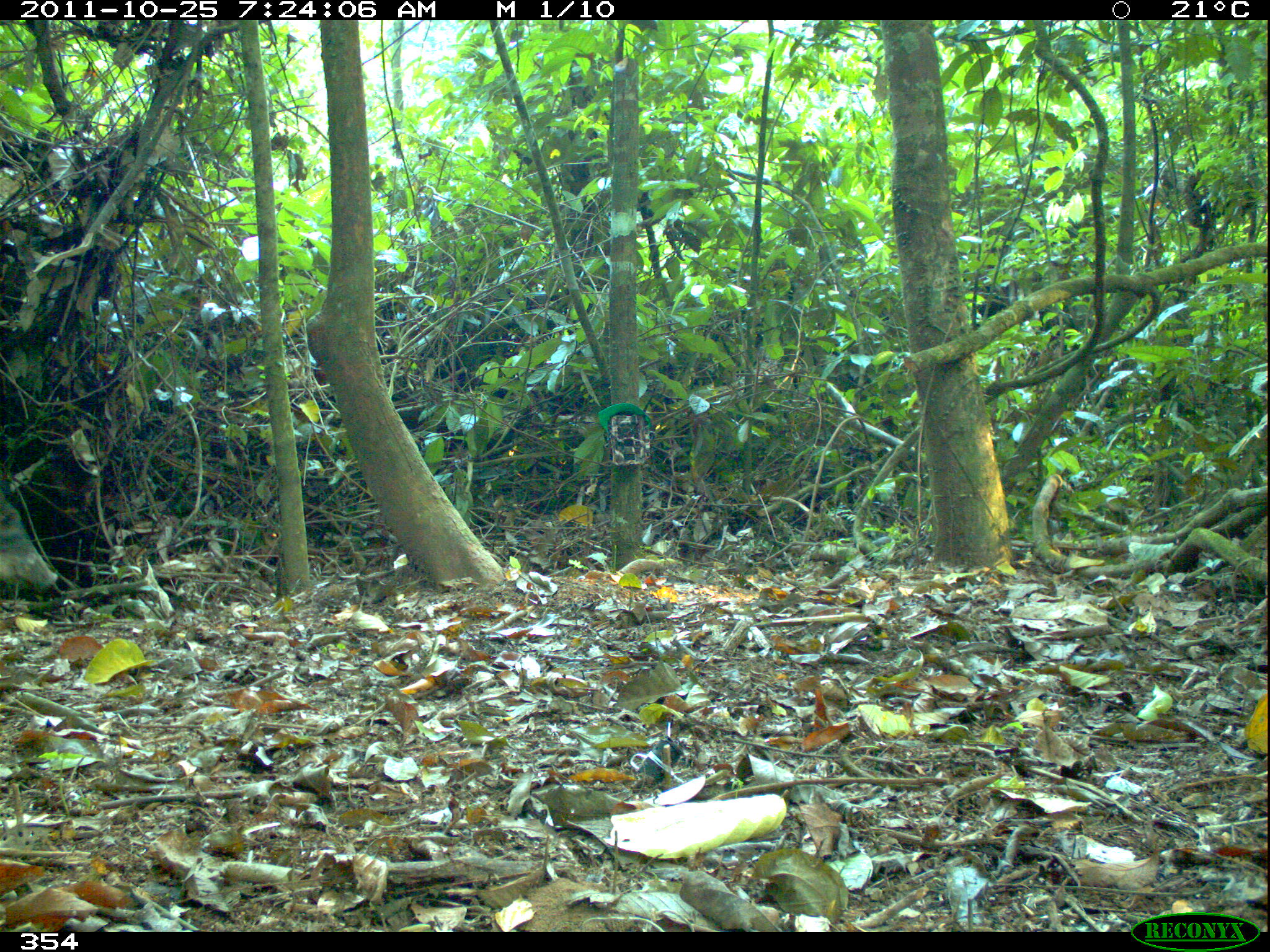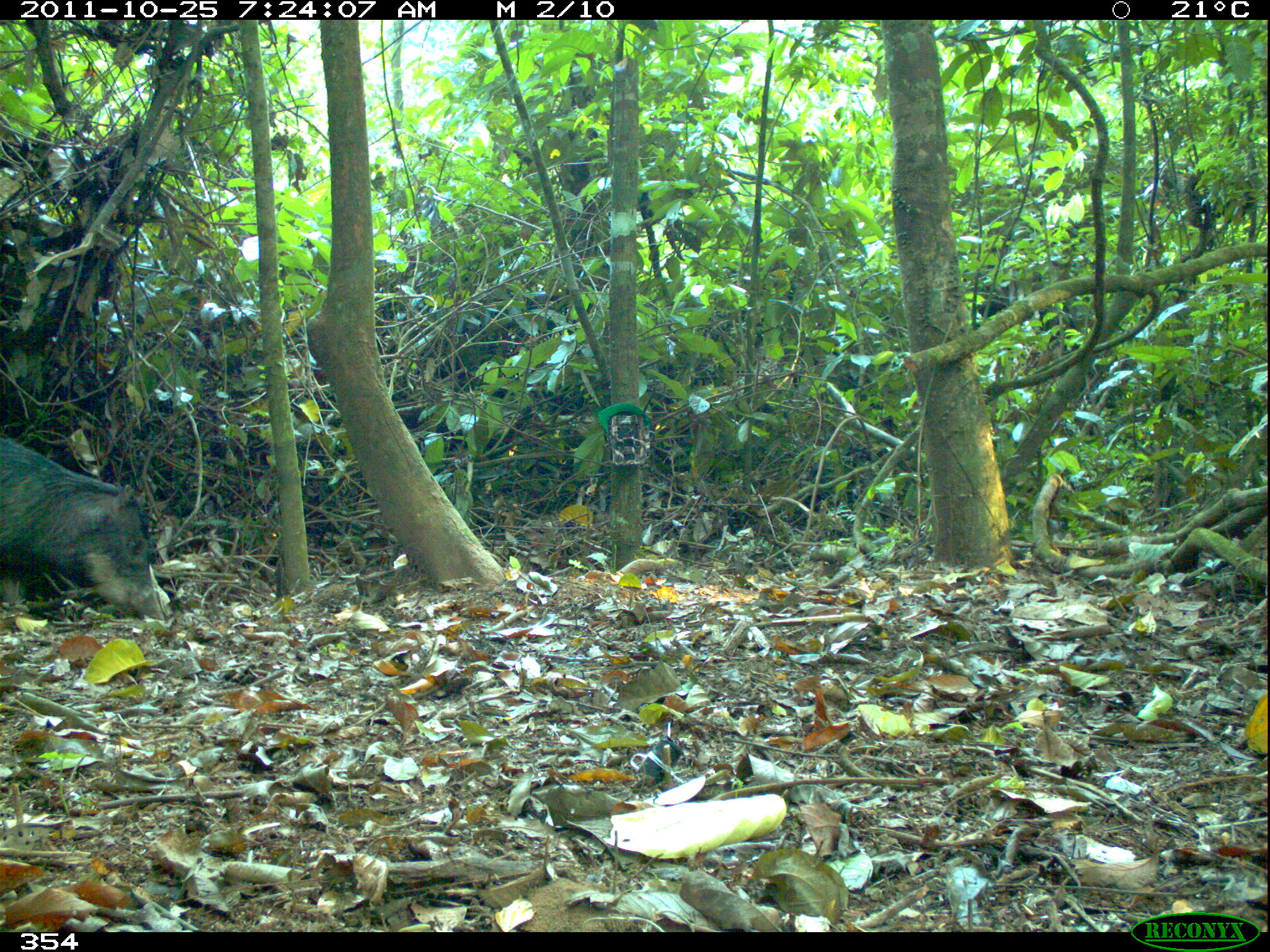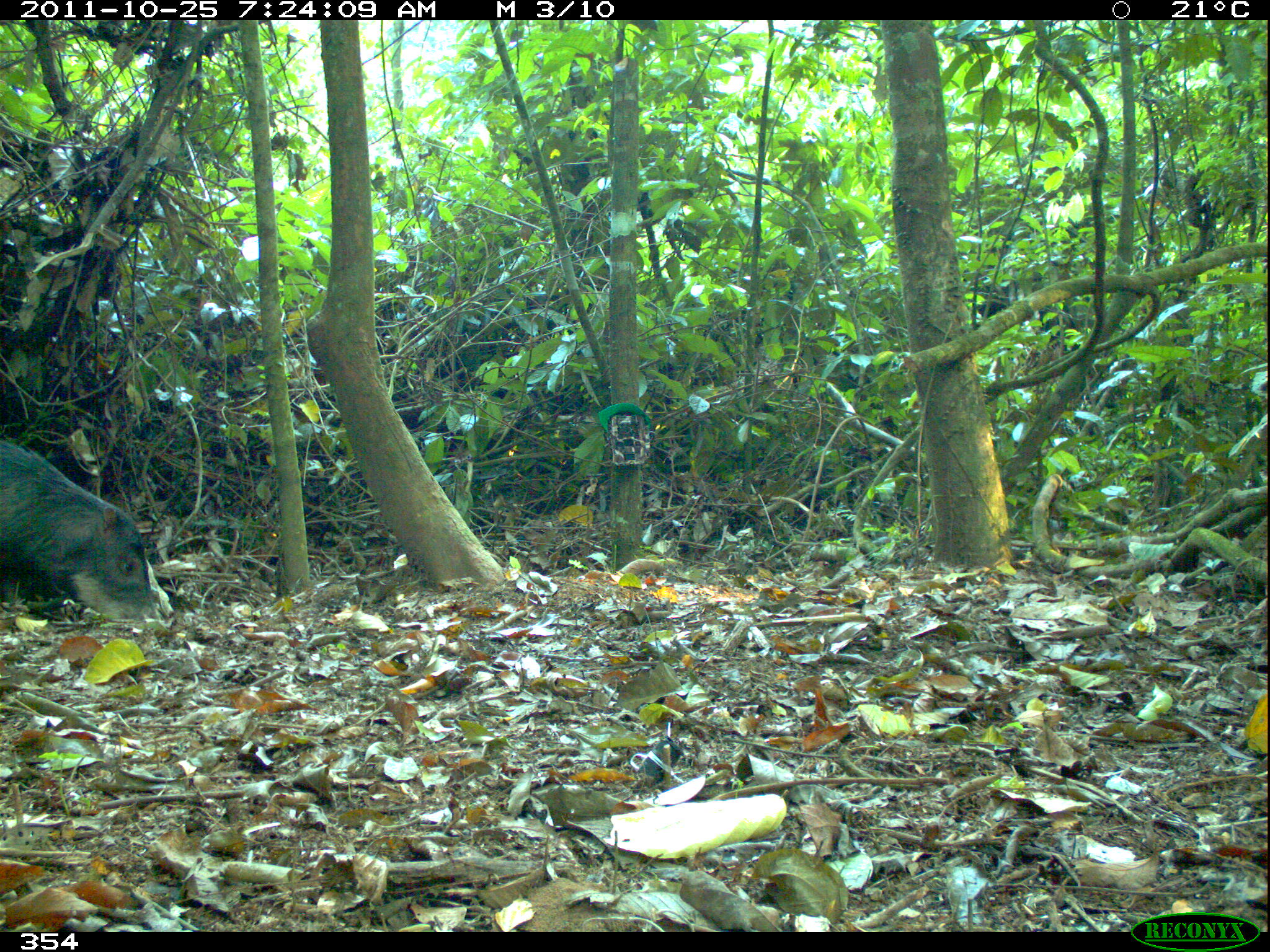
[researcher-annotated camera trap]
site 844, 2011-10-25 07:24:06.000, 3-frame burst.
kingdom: Animalia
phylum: Chordata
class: Mammalia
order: Artiodactyla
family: Tayassuidae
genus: Tayassu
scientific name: Tayassu pecari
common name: white-lipped peccary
Tayassu pecari (white-lipped peccary).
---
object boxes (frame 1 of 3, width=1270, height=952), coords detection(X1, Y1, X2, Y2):
tayassu pecari: detection(0, 493, 59, 597)